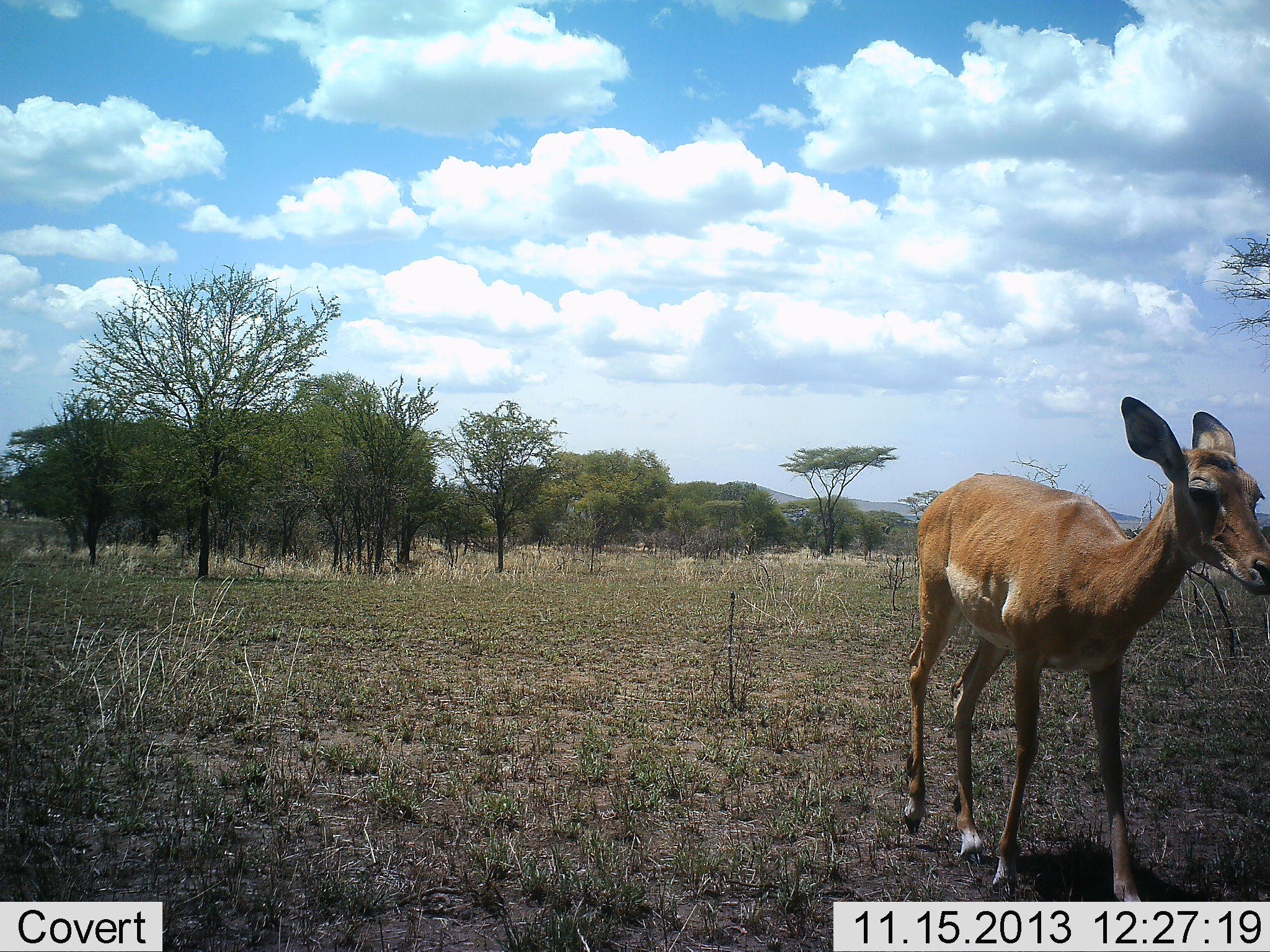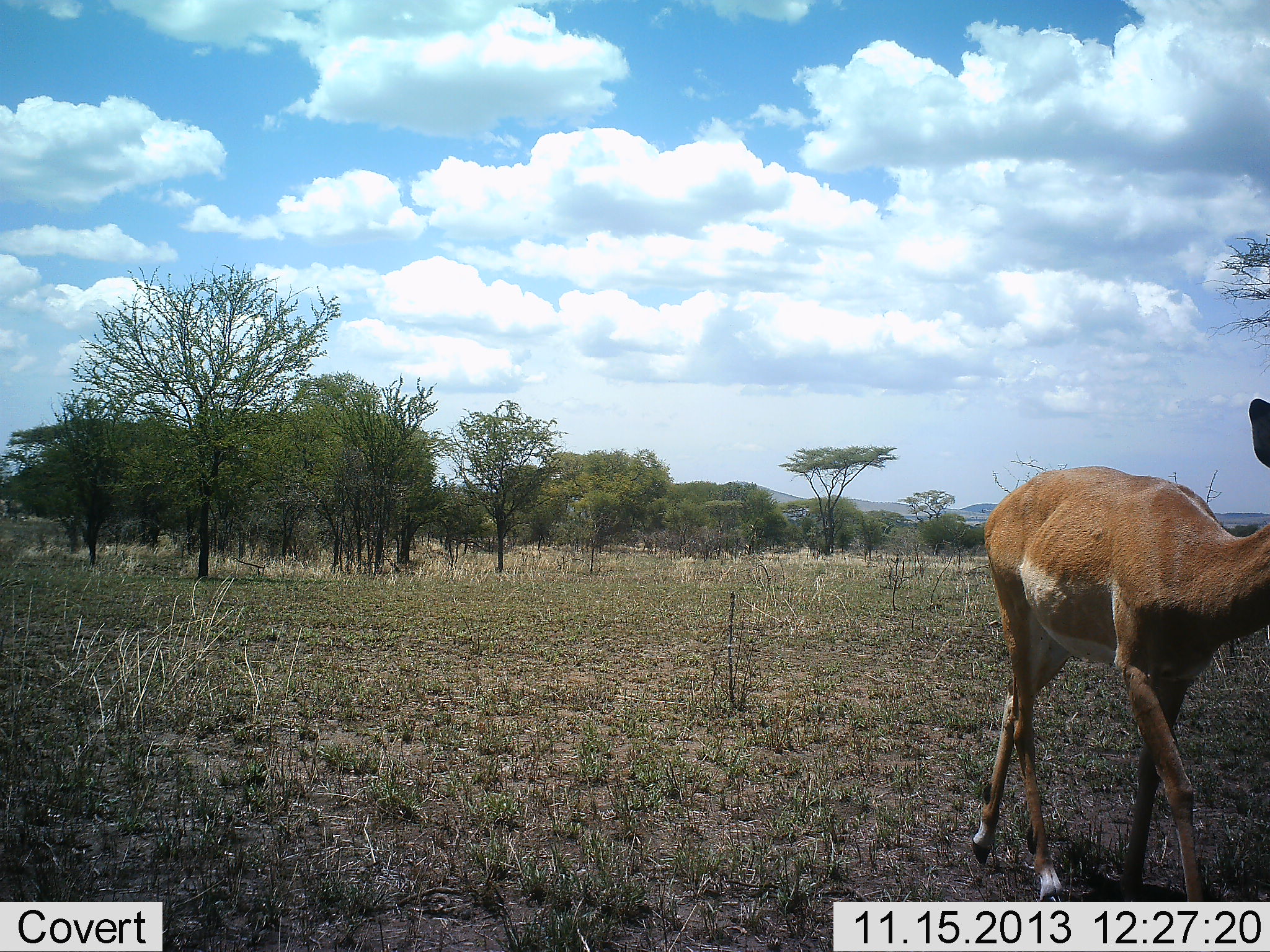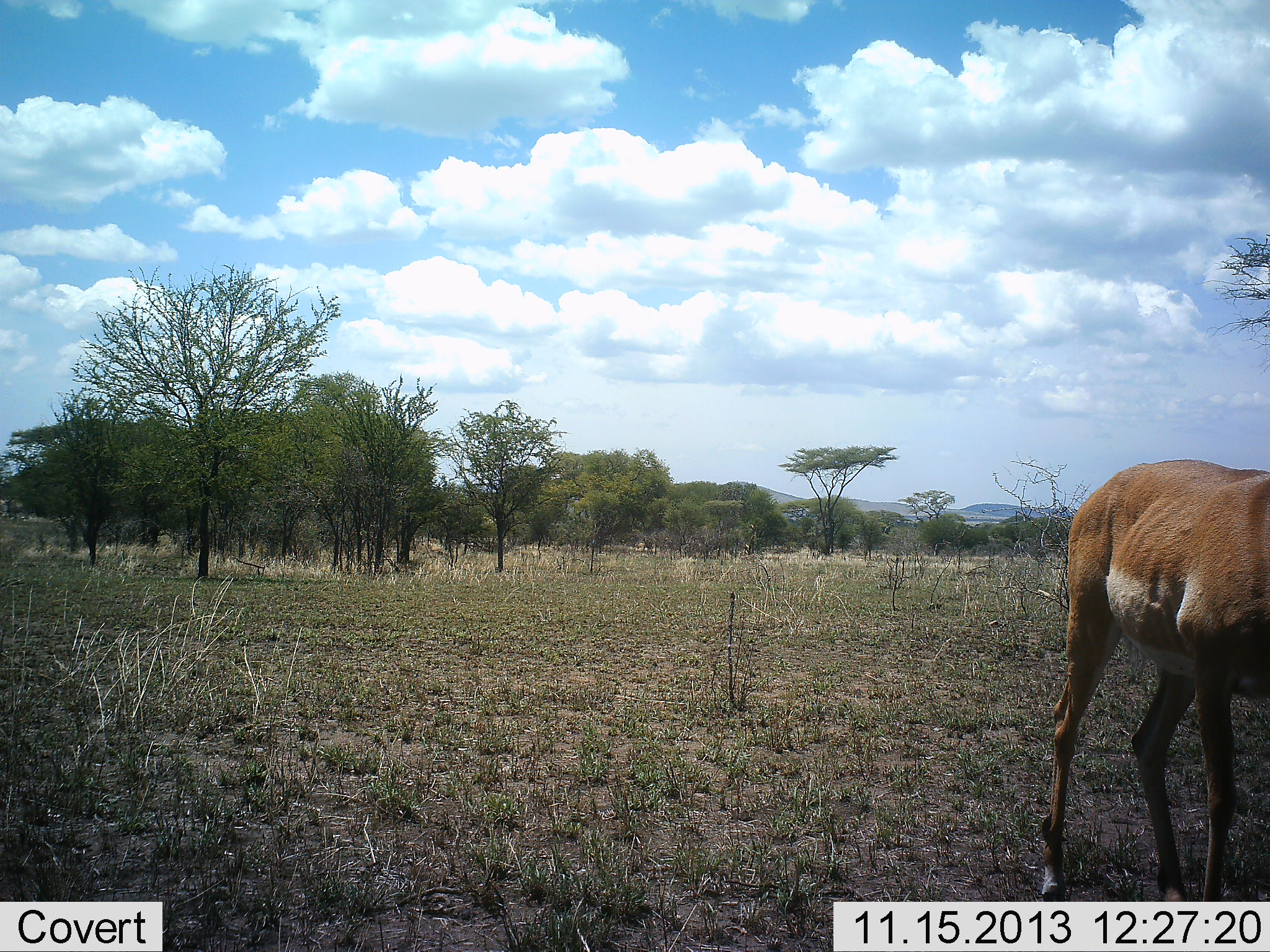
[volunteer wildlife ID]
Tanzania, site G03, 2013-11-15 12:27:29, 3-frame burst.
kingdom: Animalia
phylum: Chordata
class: Mammalia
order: Artiodactyla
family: Bovidae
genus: Aepyceros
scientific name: Aepyceros melampus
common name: impala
Impala (Aepyceros melampus), count 1. Behavior (volunteer vote fractions): standing 10%, resting 0%, moving 100%, interacting 0%. Young present (vote fraction): 10%. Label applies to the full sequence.